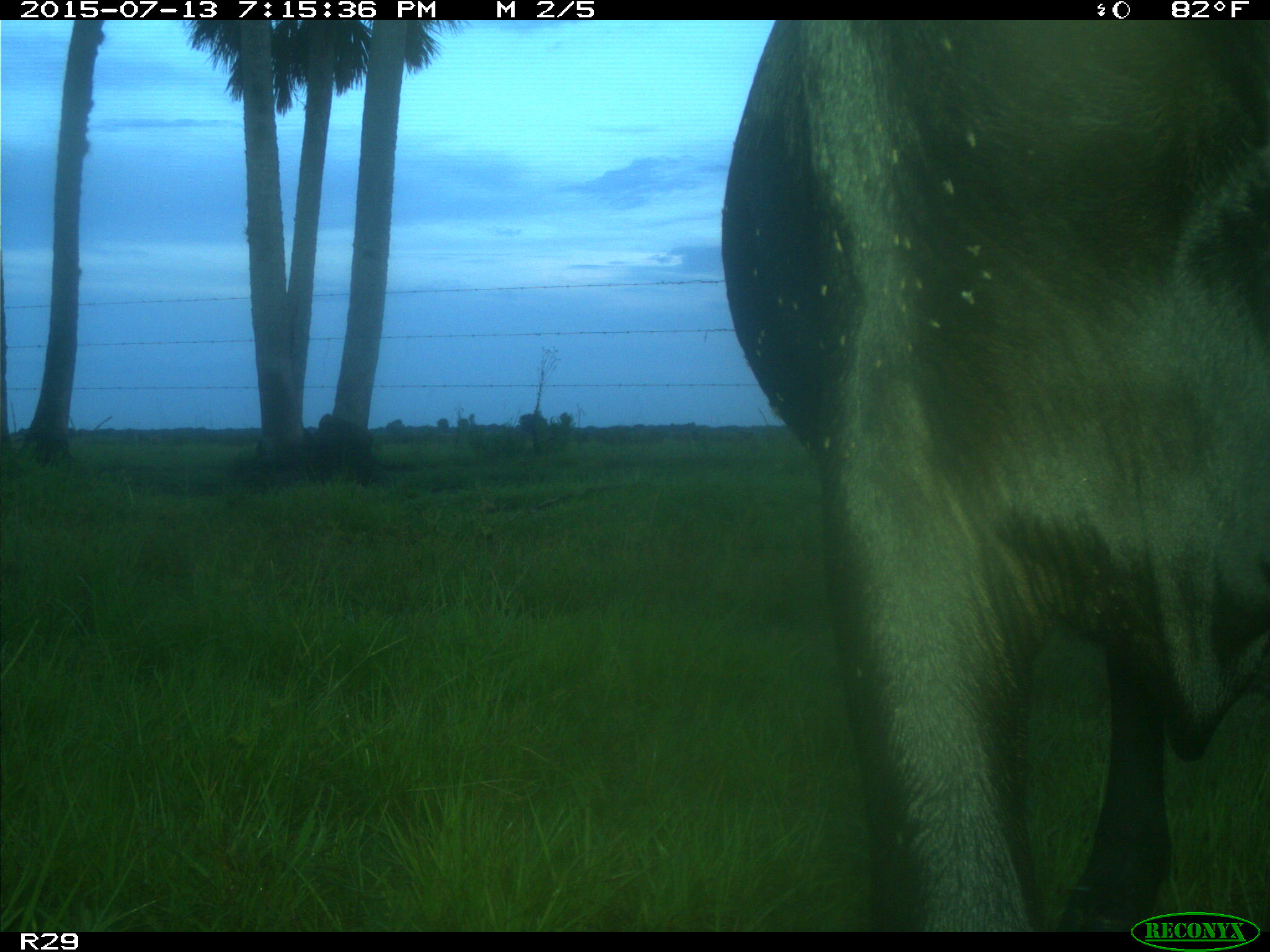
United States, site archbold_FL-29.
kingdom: Animalia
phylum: Chordata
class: Mammalia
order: Artiodactyla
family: Bovidae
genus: Bos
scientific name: Bos taurus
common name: domestic cow